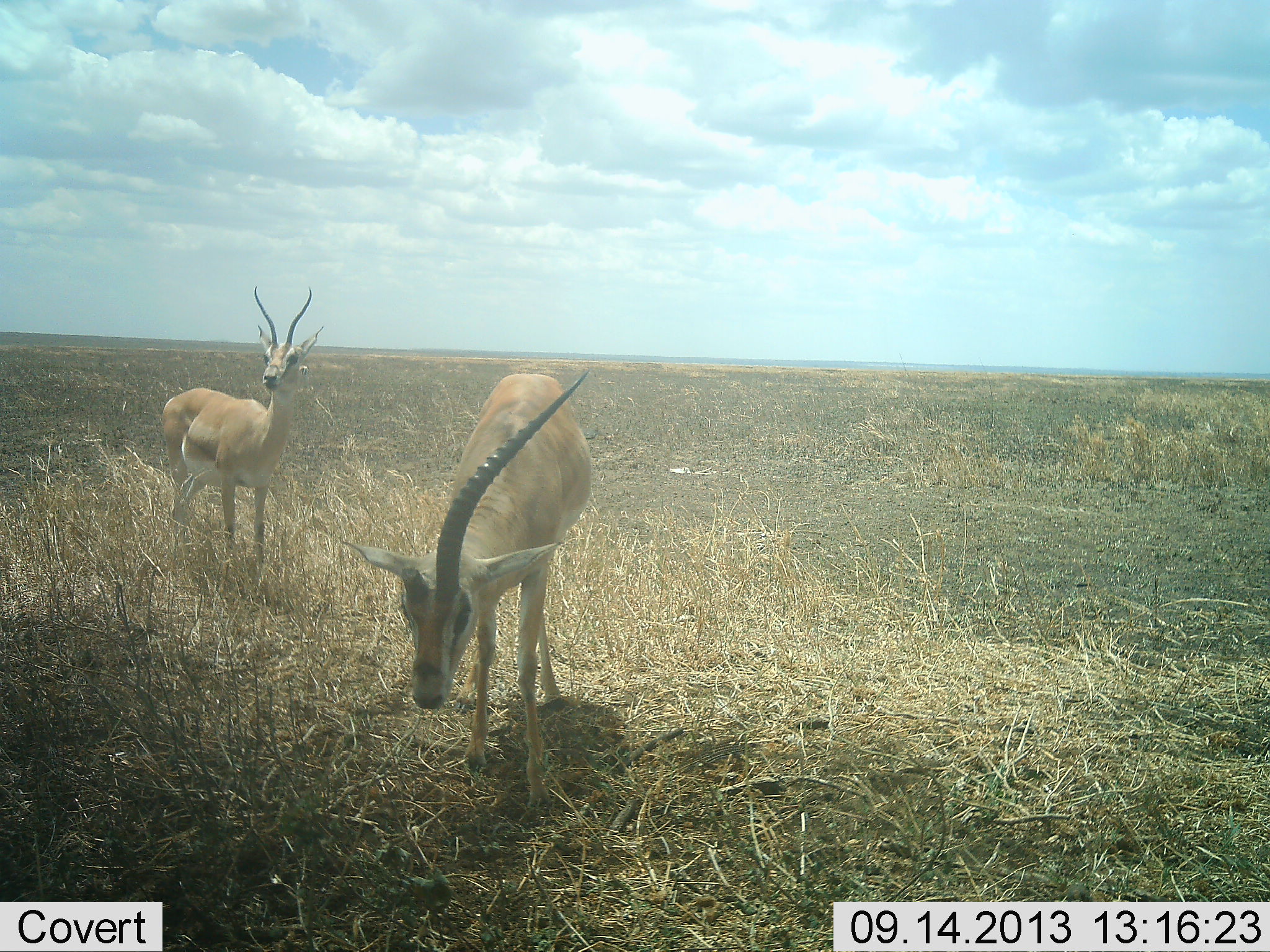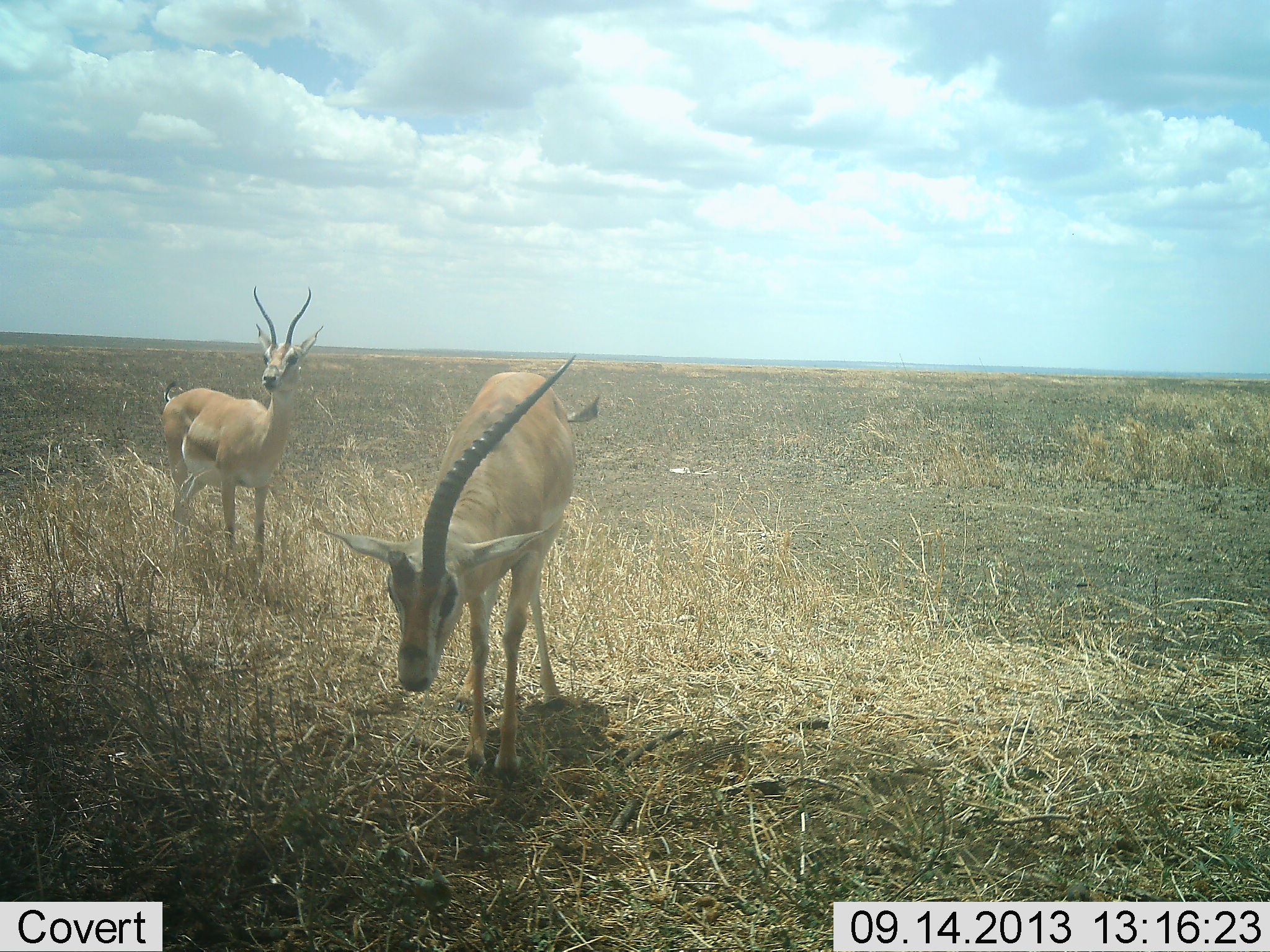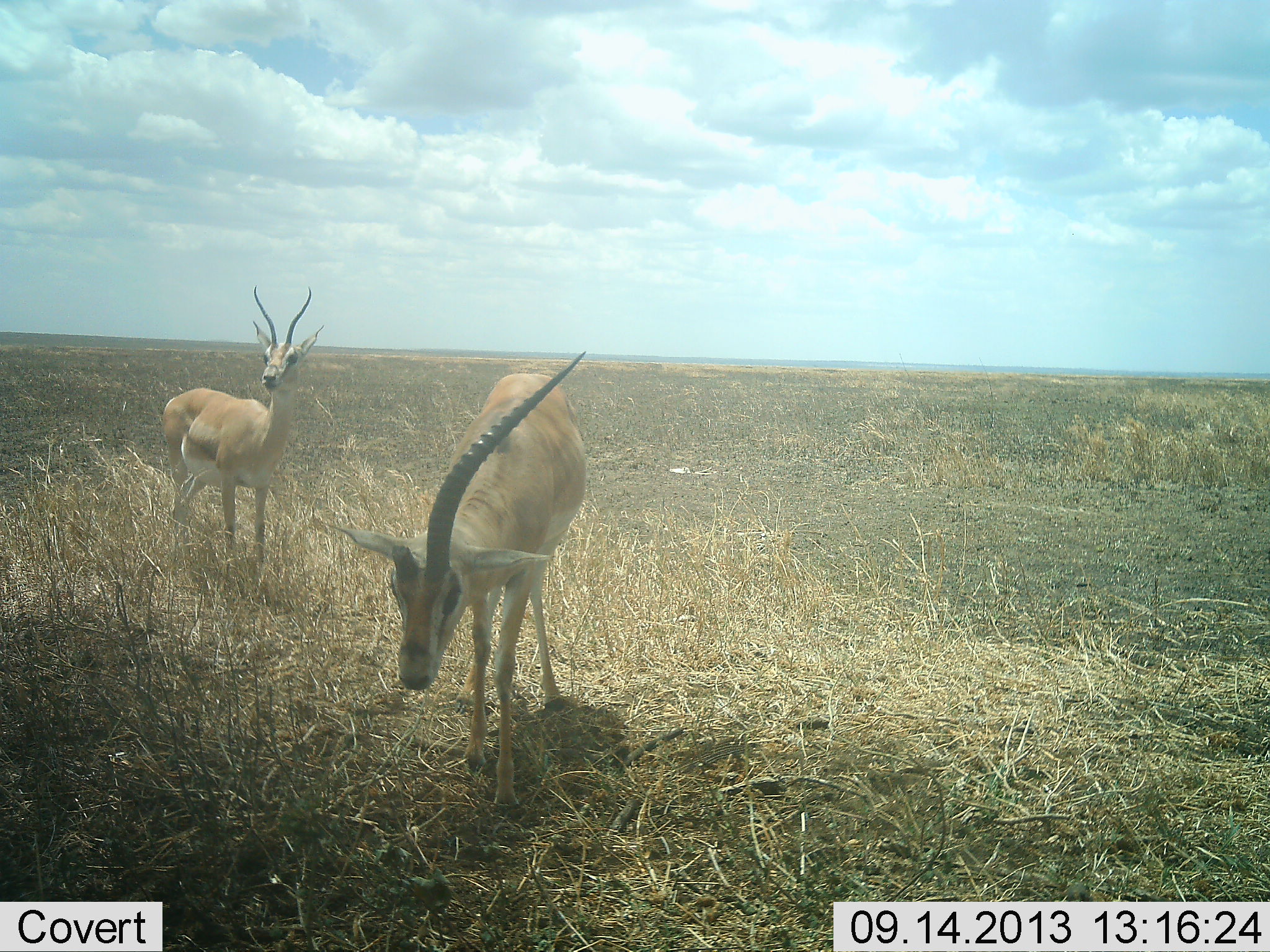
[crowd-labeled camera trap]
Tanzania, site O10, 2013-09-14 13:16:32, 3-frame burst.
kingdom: Animalia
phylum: Chordata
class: Mammalia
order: Artiodactyla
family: Bovidae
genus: Nanger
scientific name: Nanger granti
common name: grant's gazelle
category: gazellegrants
Gazellegrants (grant's gazelle) (Nanger granti), count 2. Behavior (volunteer vote fractions): standing 95%, resting 0%, moving 25%, interacting 0%. Young present (vote fraction): 0%. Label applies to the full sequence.